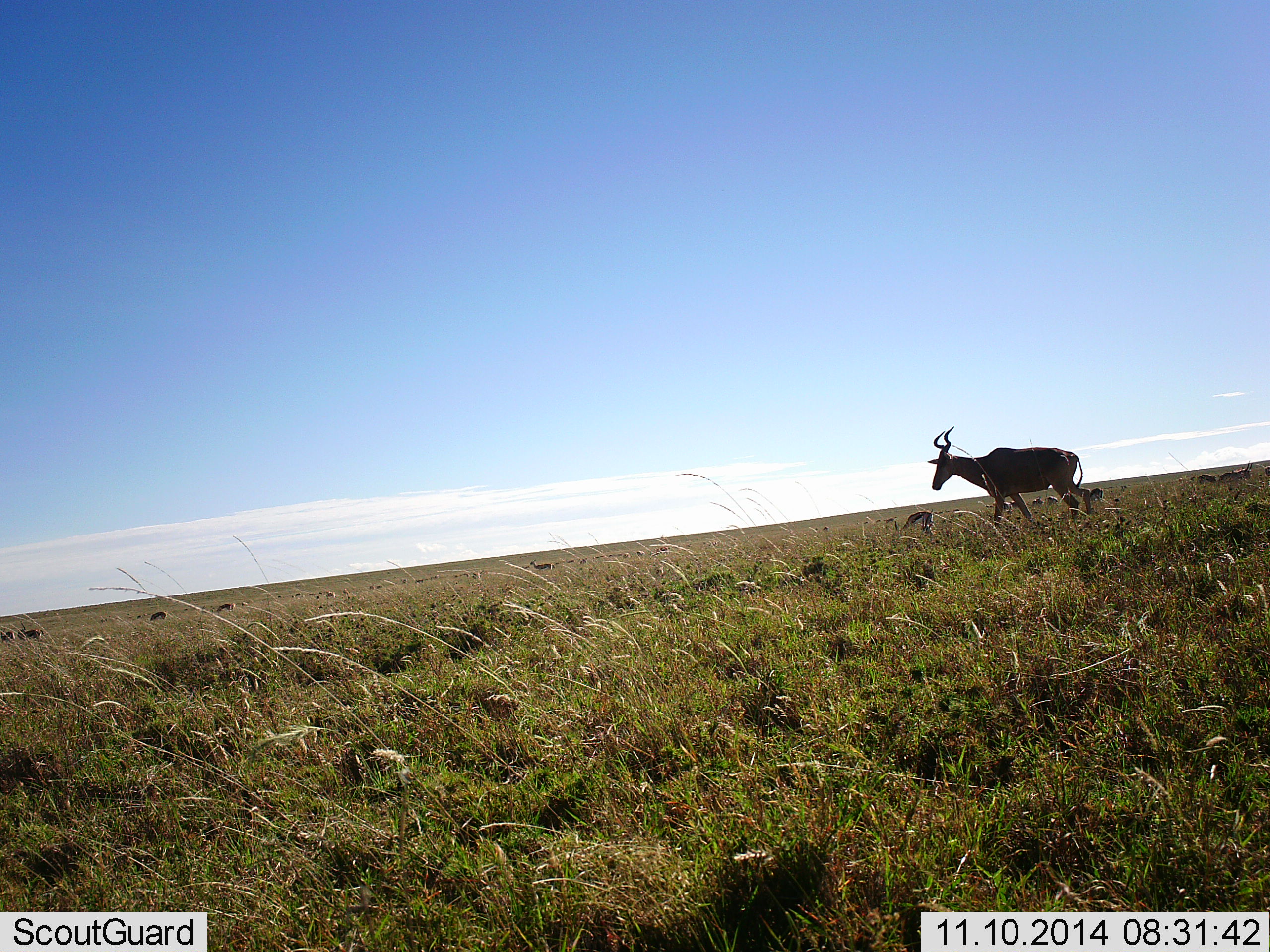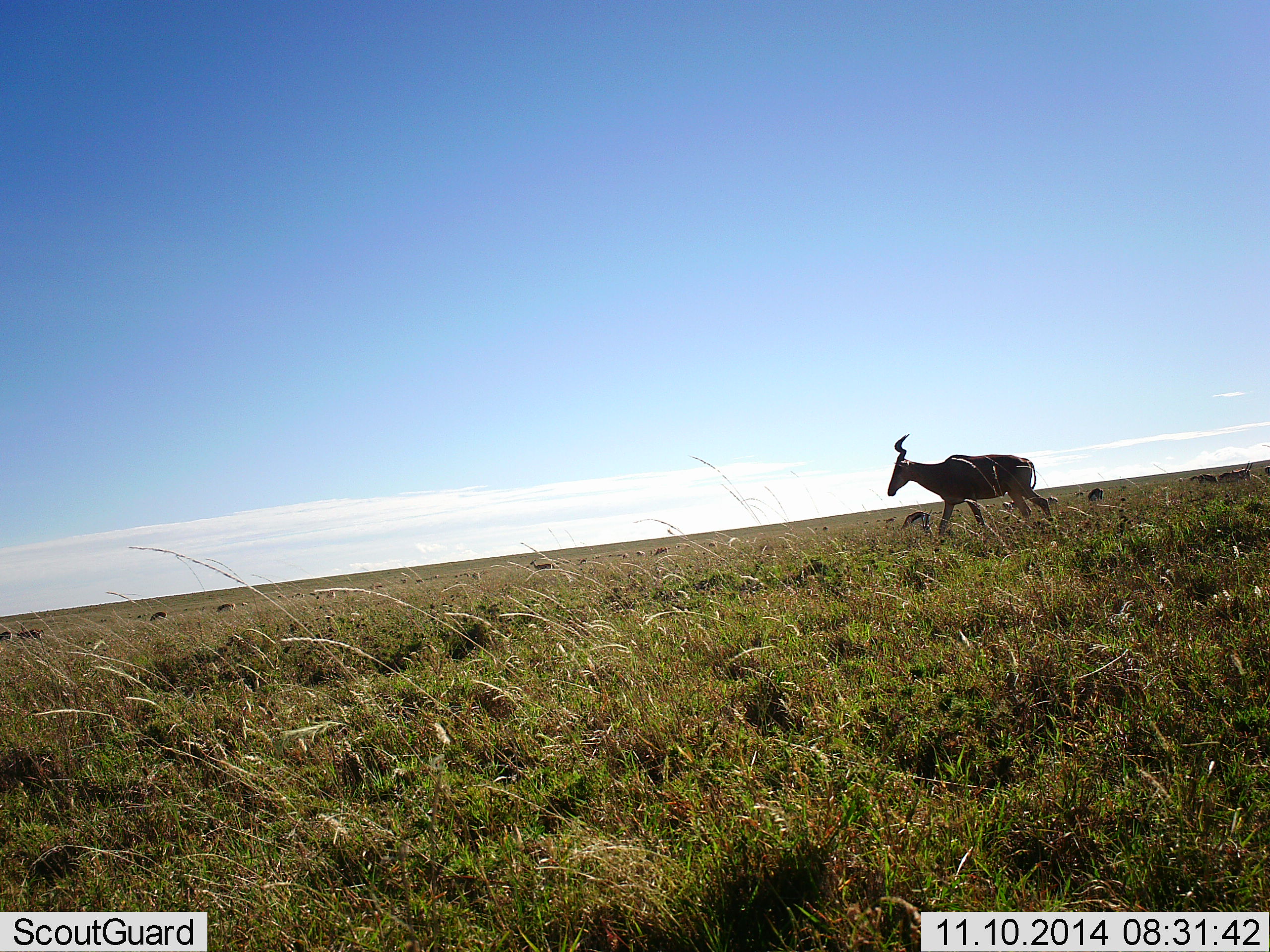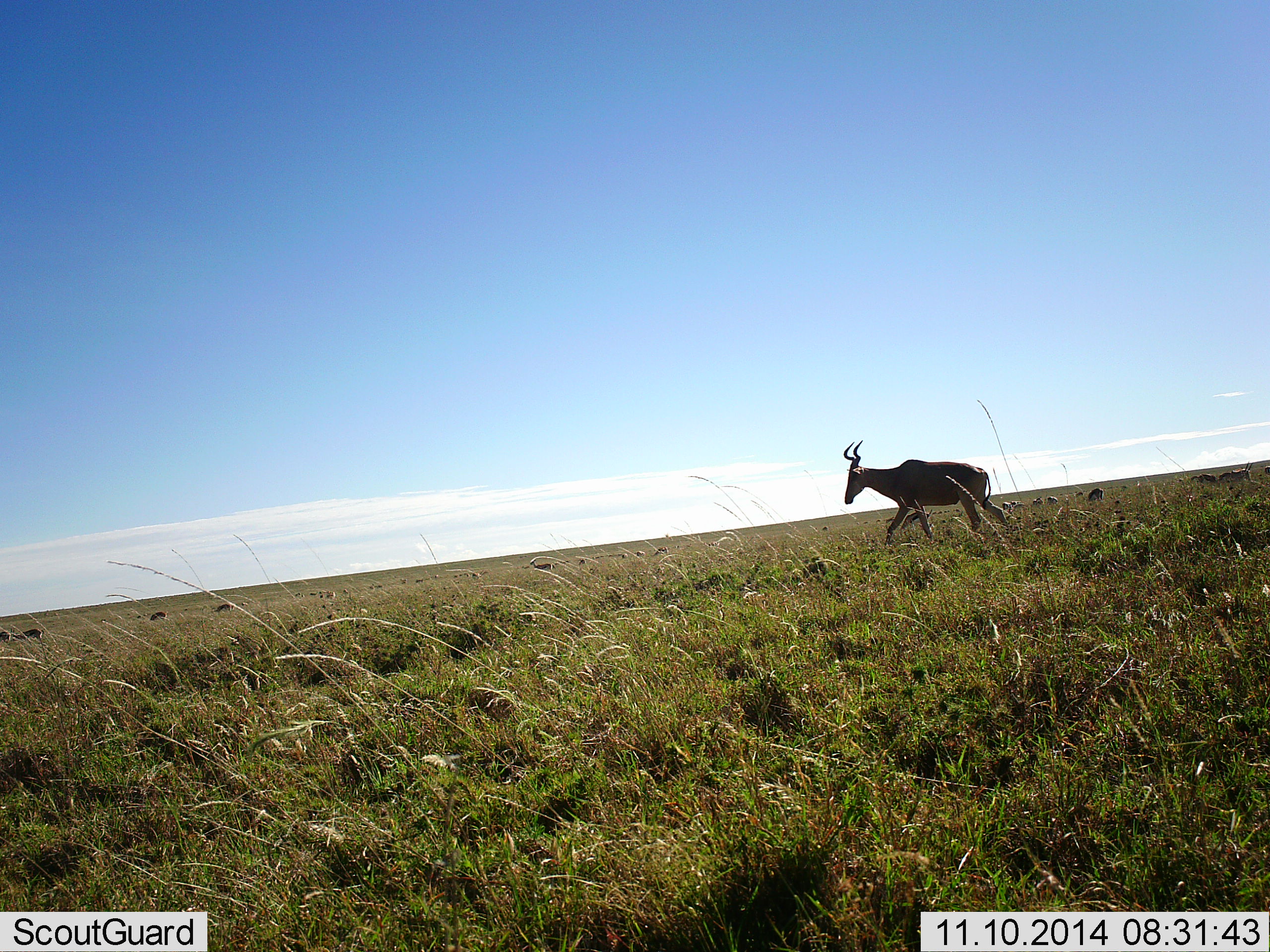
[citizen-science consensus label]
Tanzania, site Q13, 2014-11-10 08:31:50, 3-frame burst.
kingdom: Animalia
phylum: Chordata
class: Mammalia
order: Artiodactyla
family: Bovidae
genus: Alcelaphus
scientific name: Alcelaphus buselaphus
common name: hartebeest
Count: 1.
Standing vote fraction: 9%.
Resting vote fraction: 0%.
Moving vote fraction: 91%.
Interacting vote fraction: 0%.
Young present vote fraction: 0%.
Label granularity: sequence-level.